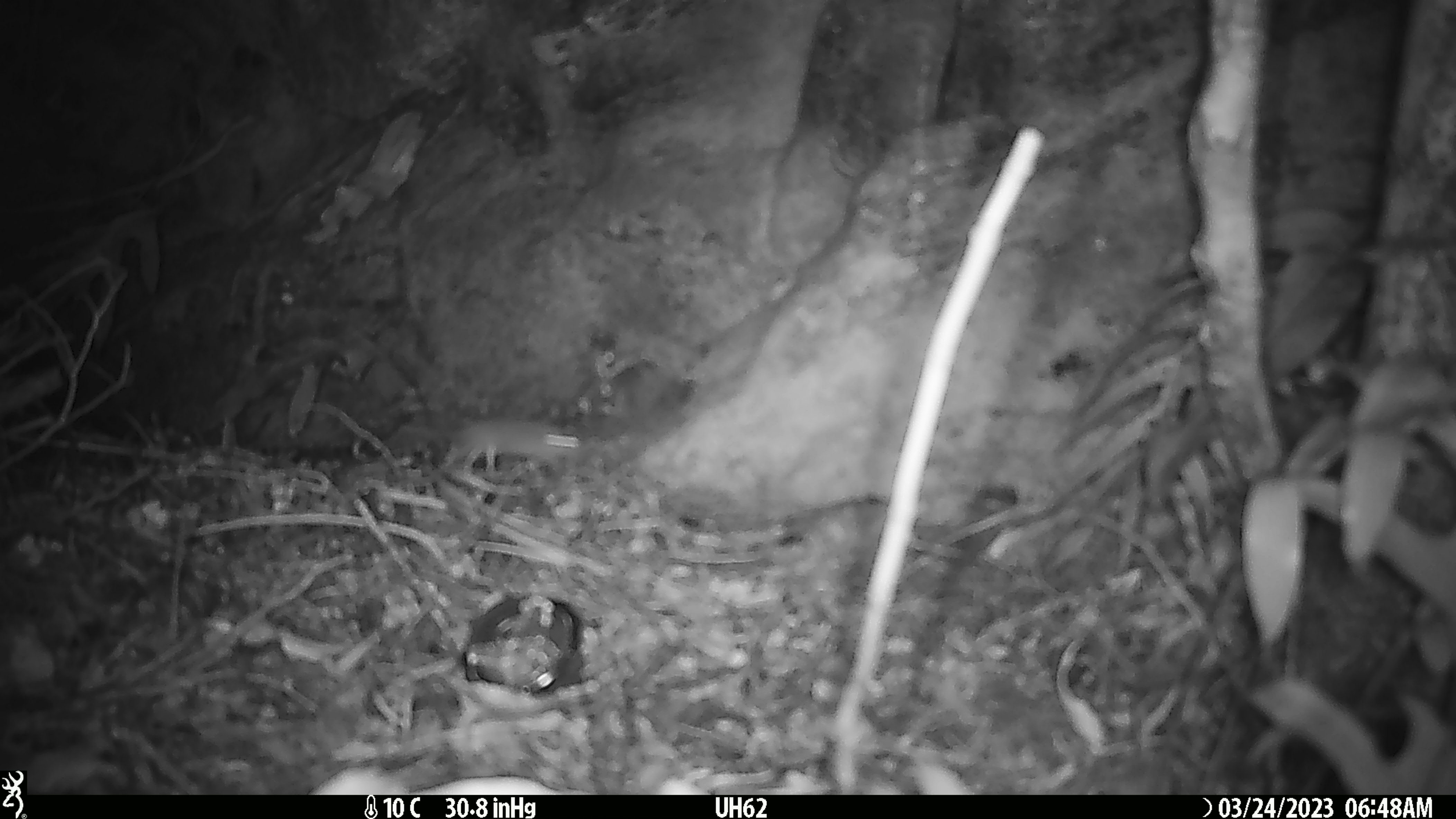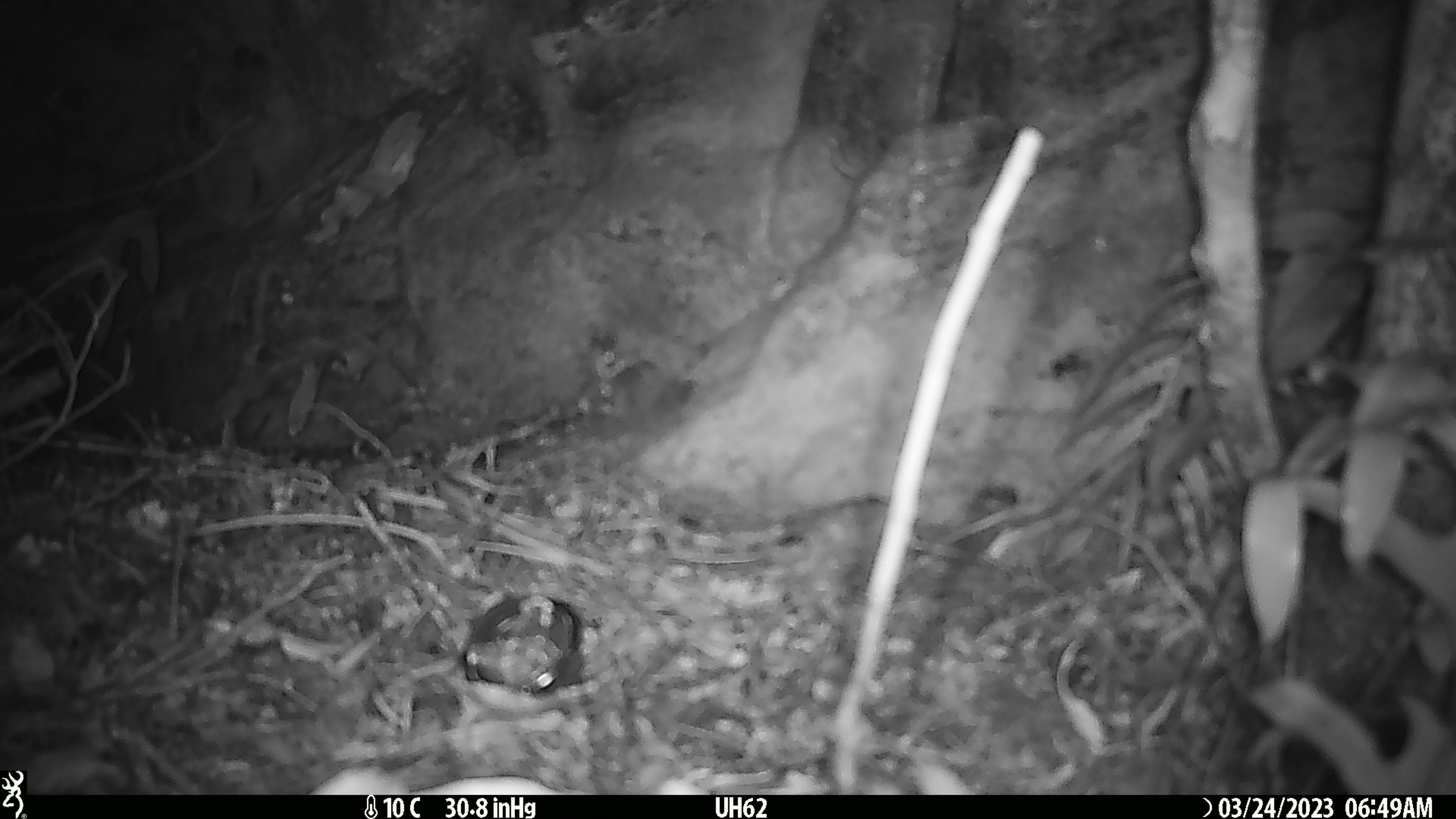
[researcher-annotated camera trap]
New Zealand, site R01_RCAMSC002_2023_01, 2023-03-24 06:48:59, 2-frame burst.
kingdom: Animalia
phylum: Chordata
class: Mammalia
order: Rodentia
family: Muridae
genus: Mus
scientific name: Mus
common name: mouse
Mouse (Mus).